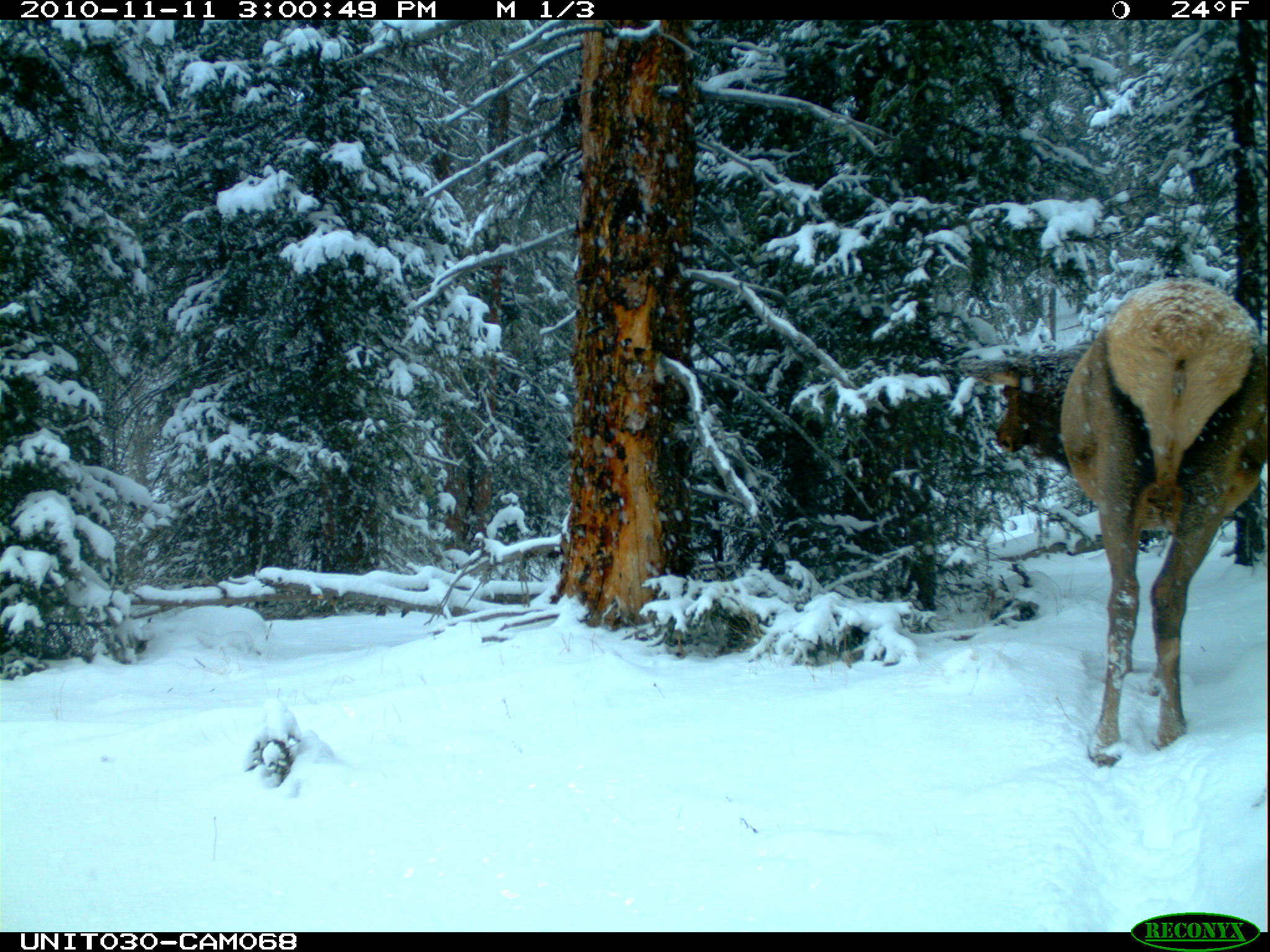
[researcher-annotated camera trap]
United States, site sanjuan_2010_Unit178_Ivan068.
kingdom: Animalia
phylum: Chordata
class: Mammalia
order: Artiodactyla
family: Cervidae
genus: Cervus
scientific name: Cervus elaphus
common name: red deer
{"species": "Cervus elaphus (red deer)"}